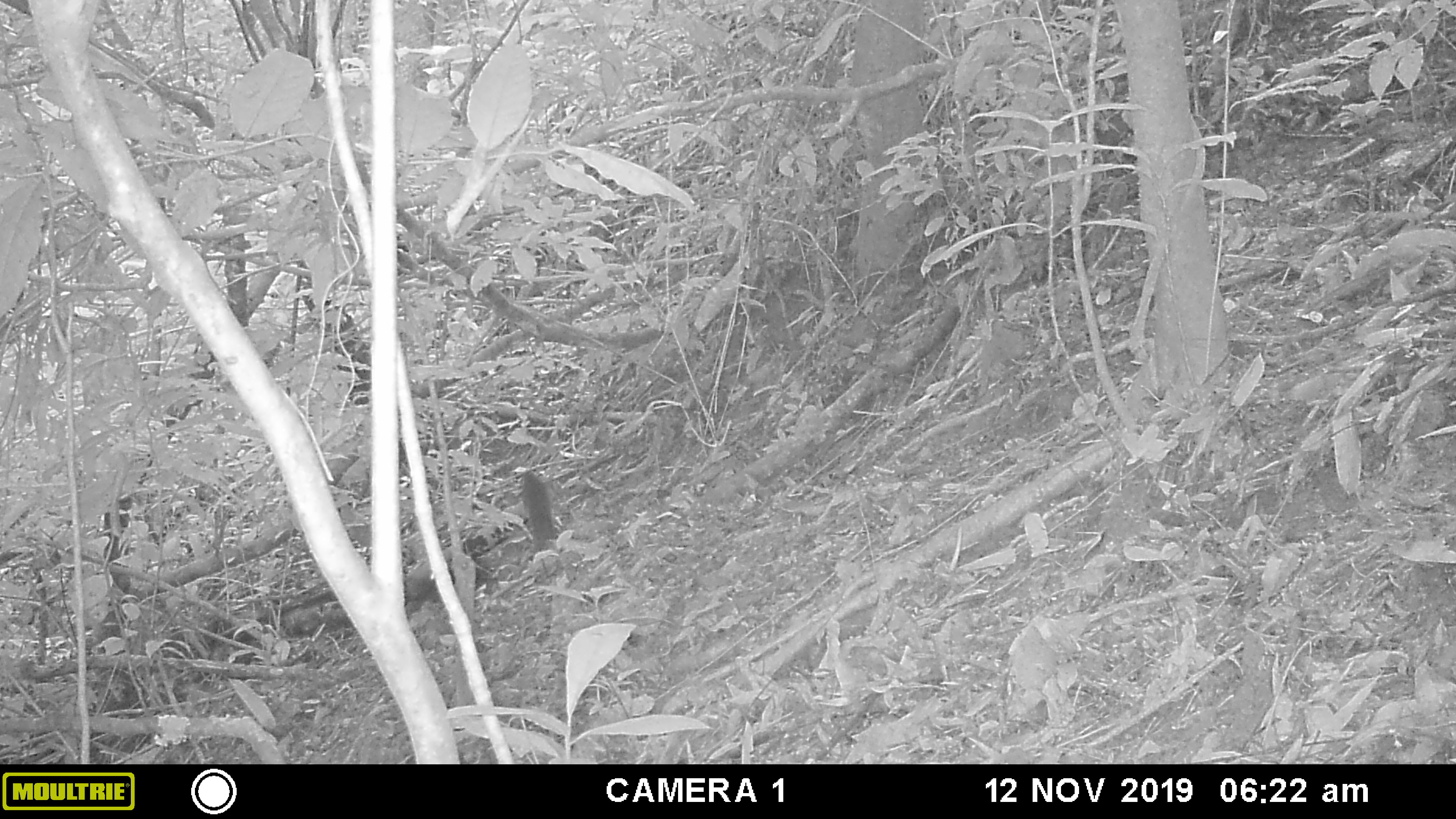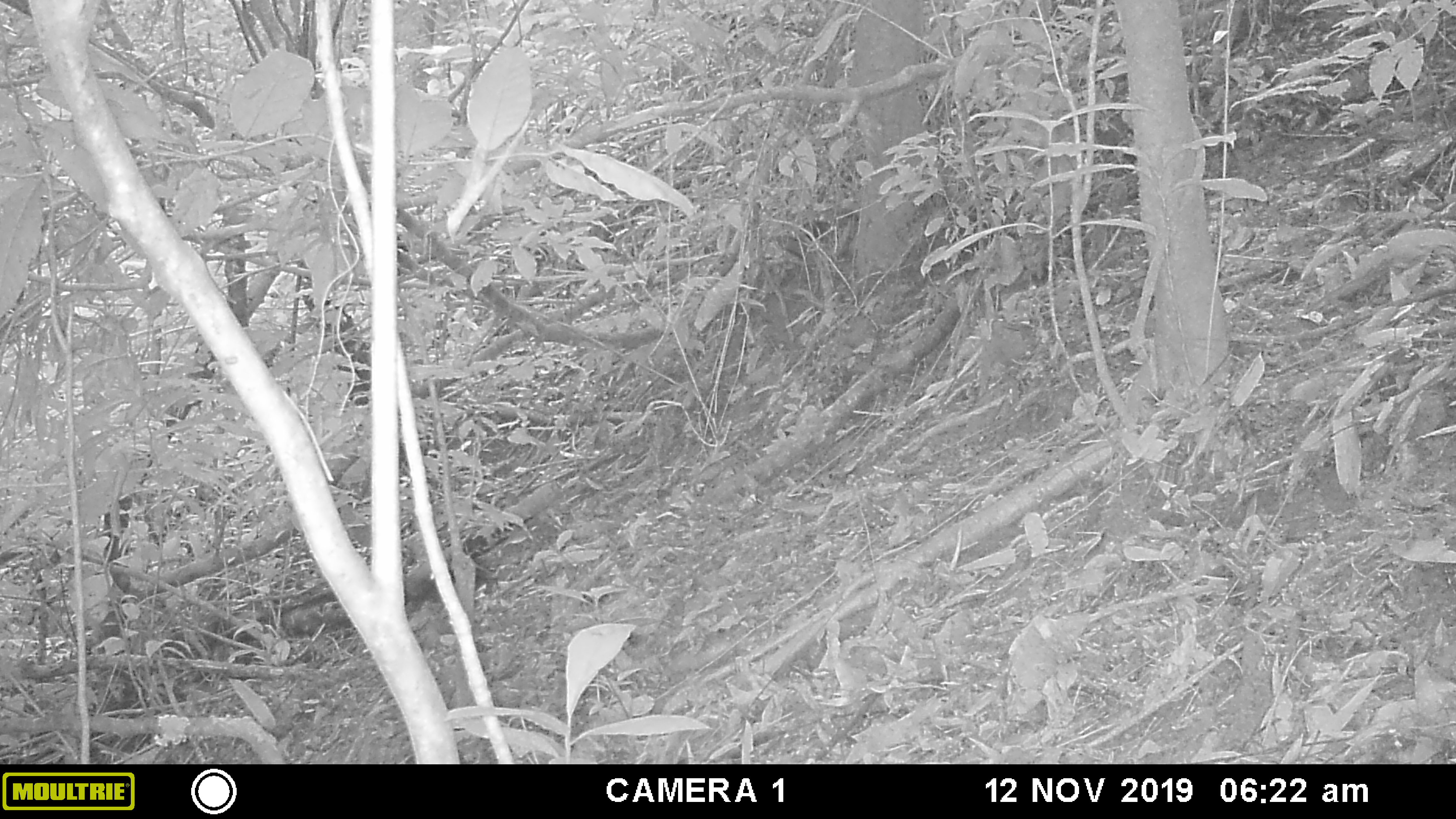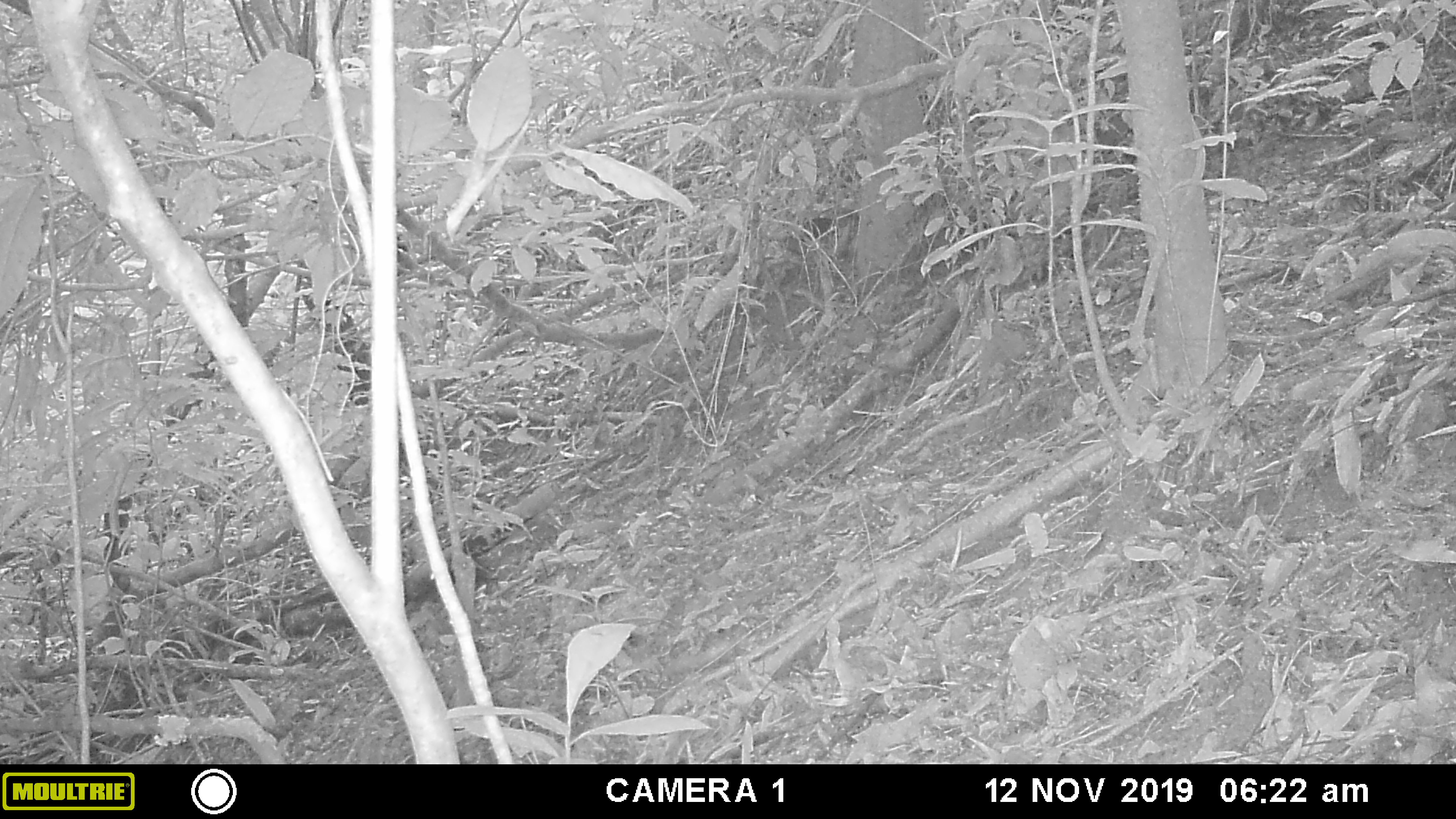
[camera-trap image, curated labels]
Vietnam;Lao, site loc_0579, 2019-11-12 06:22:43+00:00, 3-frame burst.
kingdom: Animalia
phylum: Chordata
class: Mammalia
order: Rodentia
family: Sciuridae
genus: Dremomys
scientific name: Dremomys rufigenis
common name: red-cheeked squirrel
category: red cheeked squirrel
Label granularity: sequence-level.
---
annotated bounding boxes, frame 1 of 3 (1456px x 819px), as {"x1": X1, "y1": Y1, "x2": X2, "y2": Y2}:
red cheeked squirrel: {"x1": 520, "y1": 469, "x2": 556, "y2": 553}